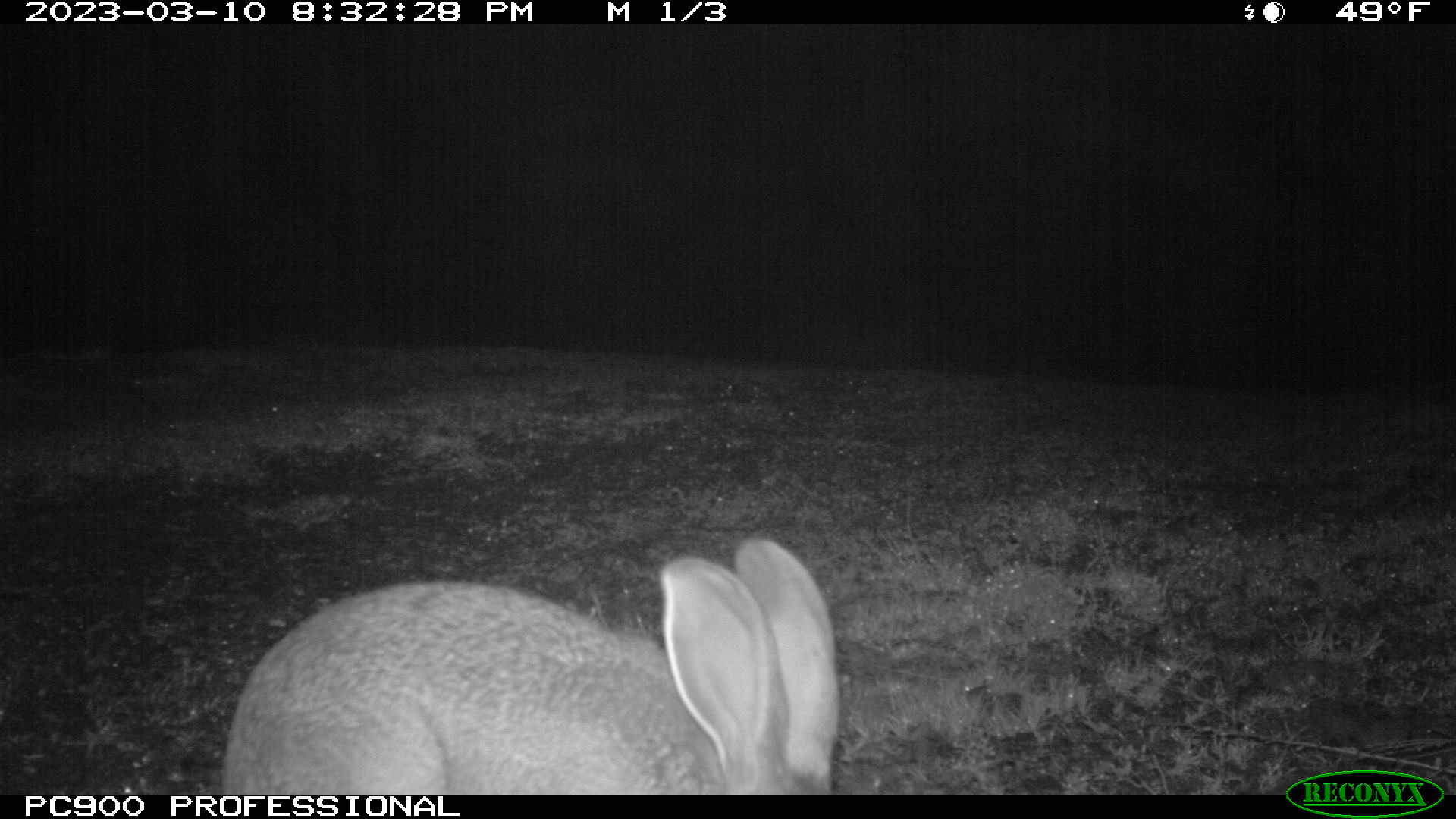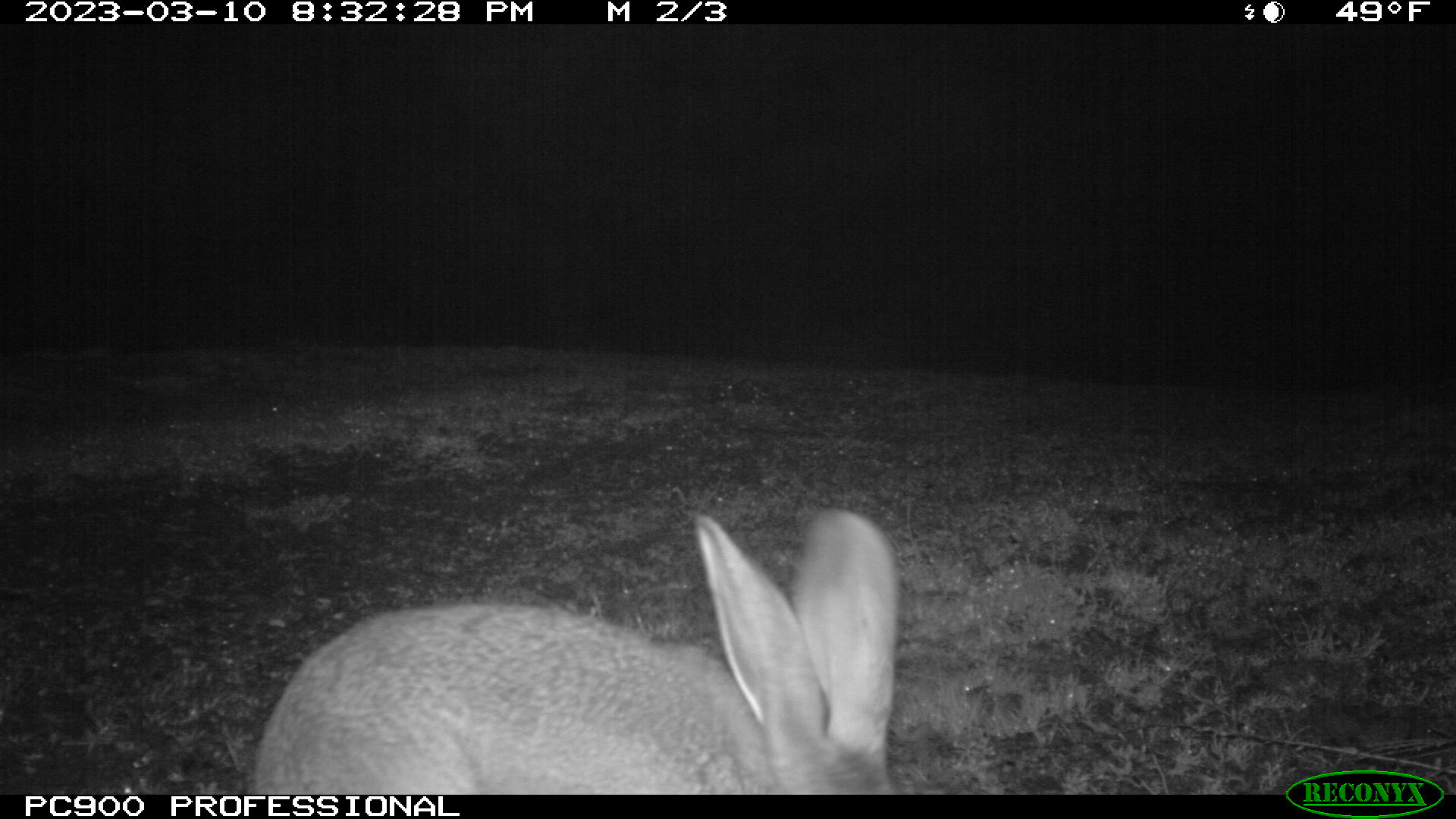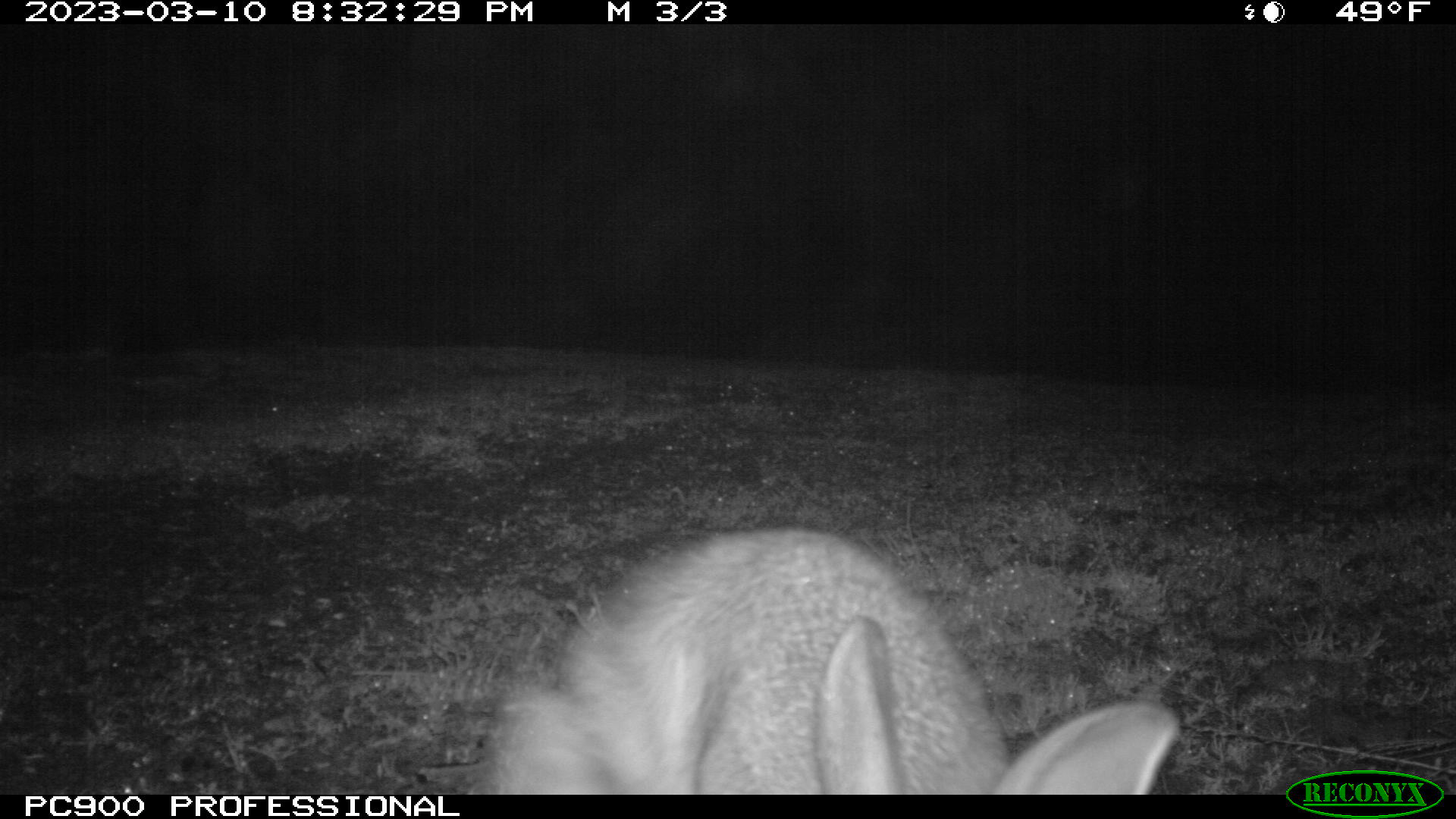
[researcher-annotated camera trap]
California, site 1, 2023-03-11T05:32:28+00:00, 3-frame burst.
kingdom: Animalia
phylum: Chordata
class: Mammalia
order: Lagomorpha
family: Leporidae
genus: Lepus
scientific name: Lepus californicus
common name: black-tailed jackrabbit